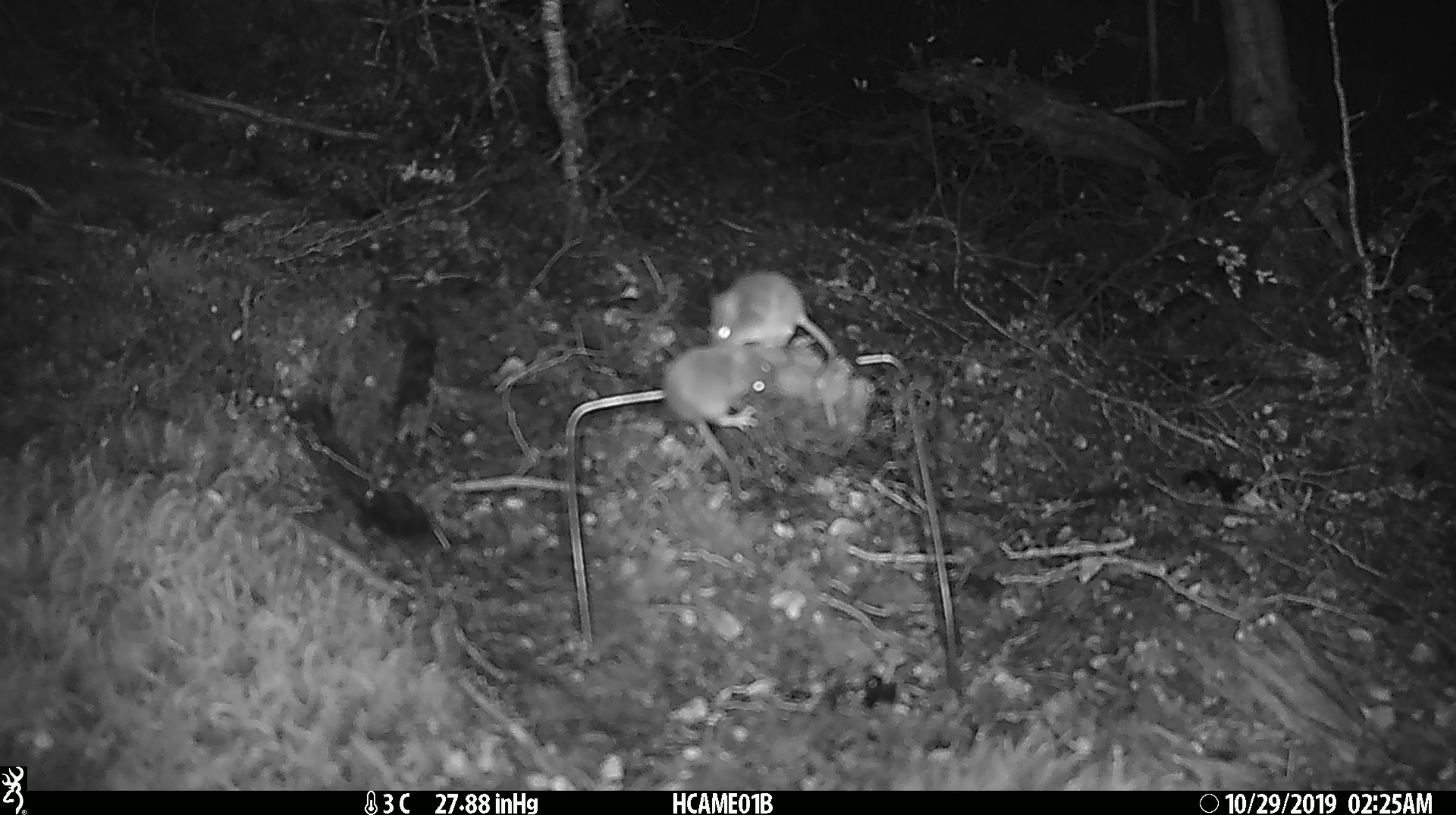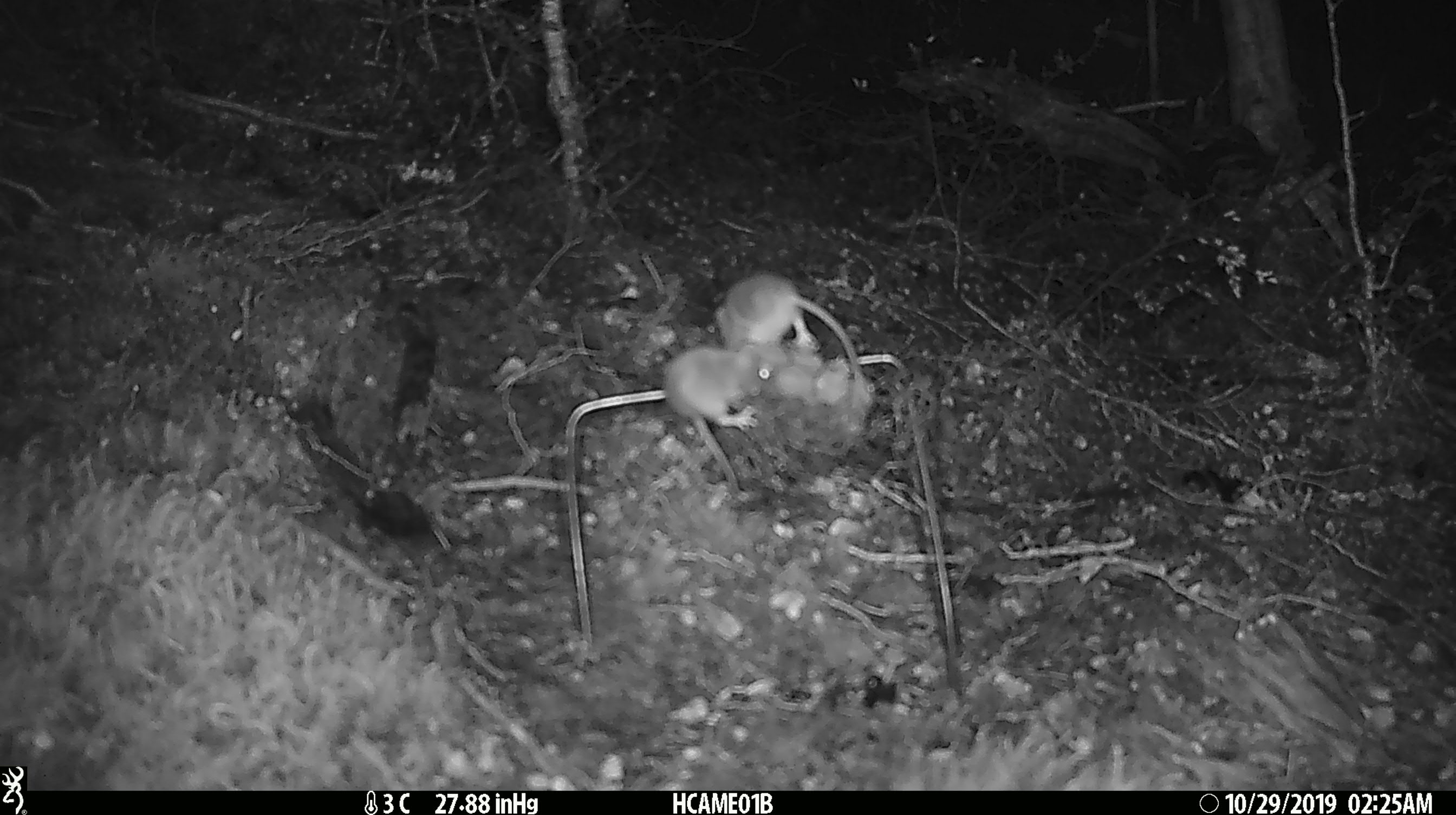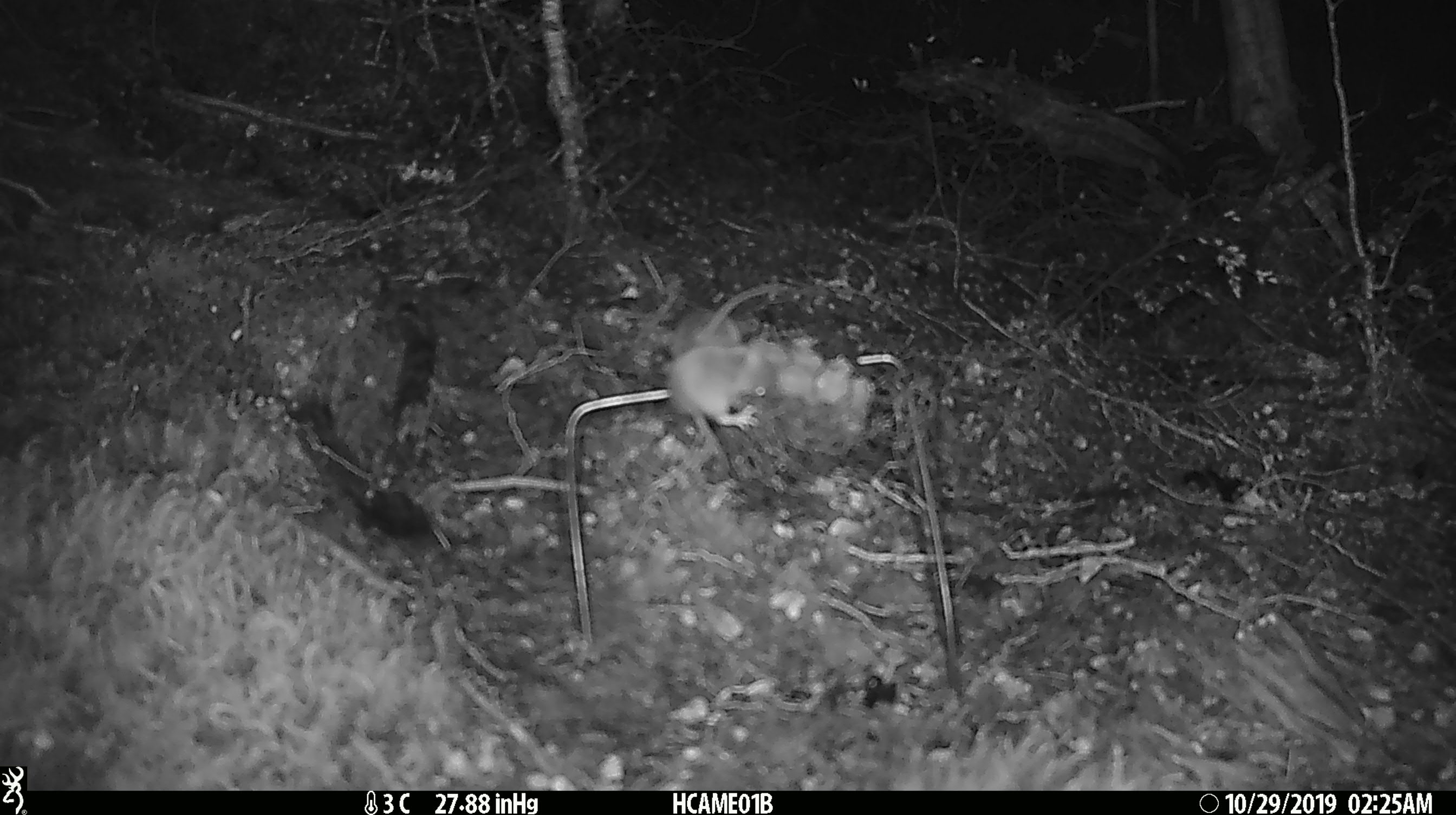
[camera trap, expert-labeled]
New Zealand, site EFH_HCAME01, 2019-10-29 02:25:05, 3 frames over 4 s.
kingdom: Animalia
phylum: Chordata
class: Mammalia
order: Rodentia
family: Muridae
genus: Mus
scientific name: Mus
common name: mouse